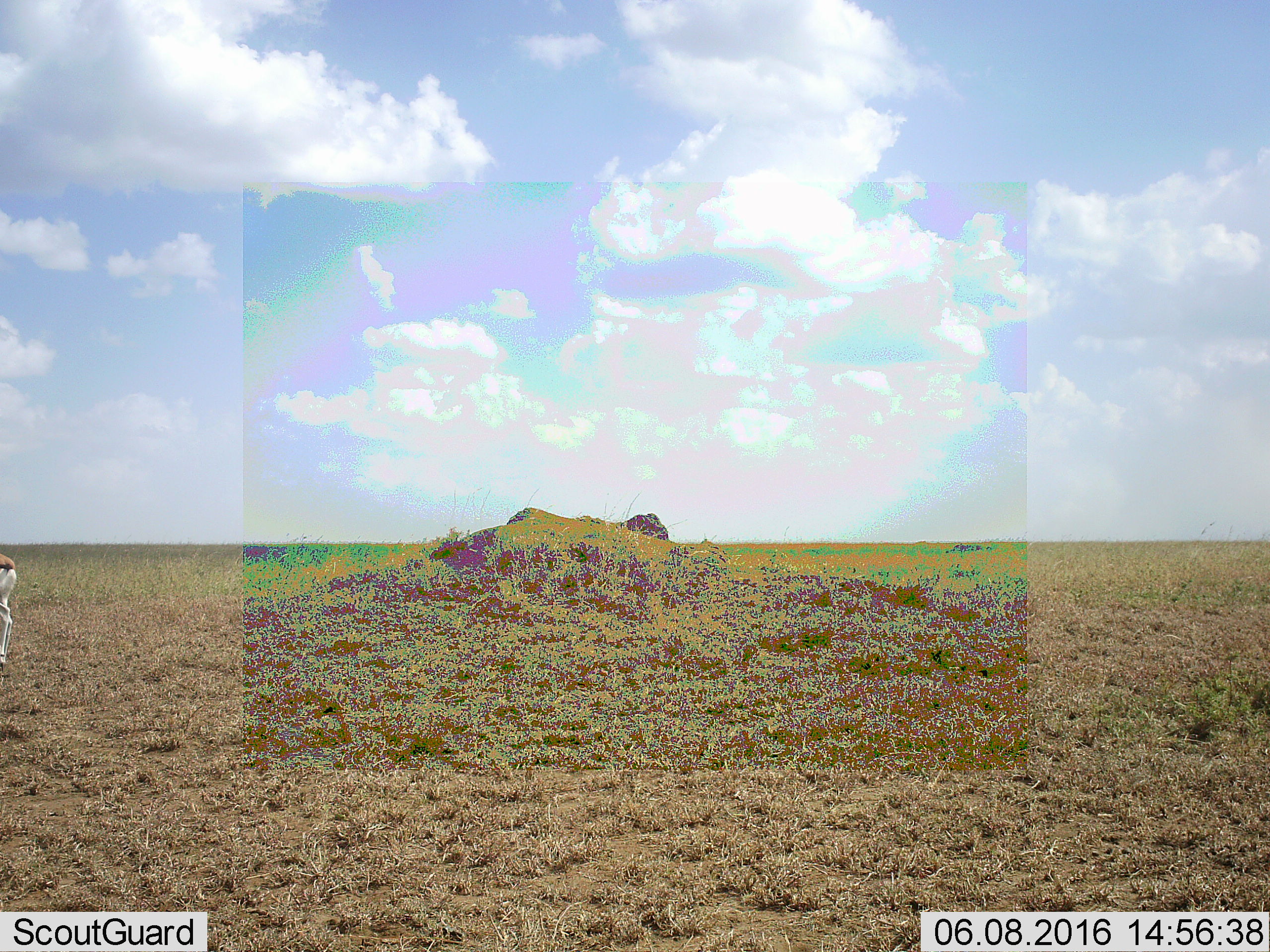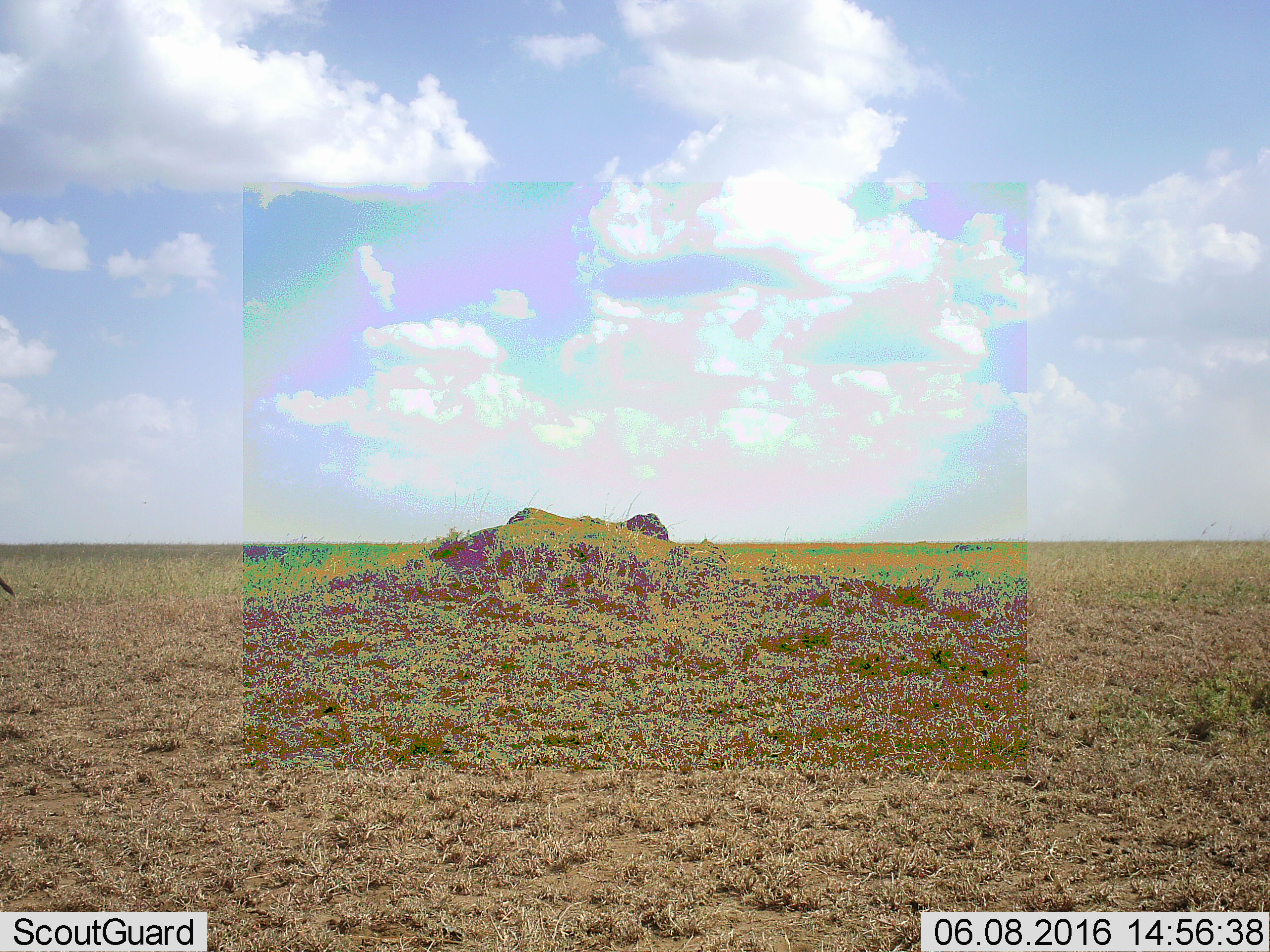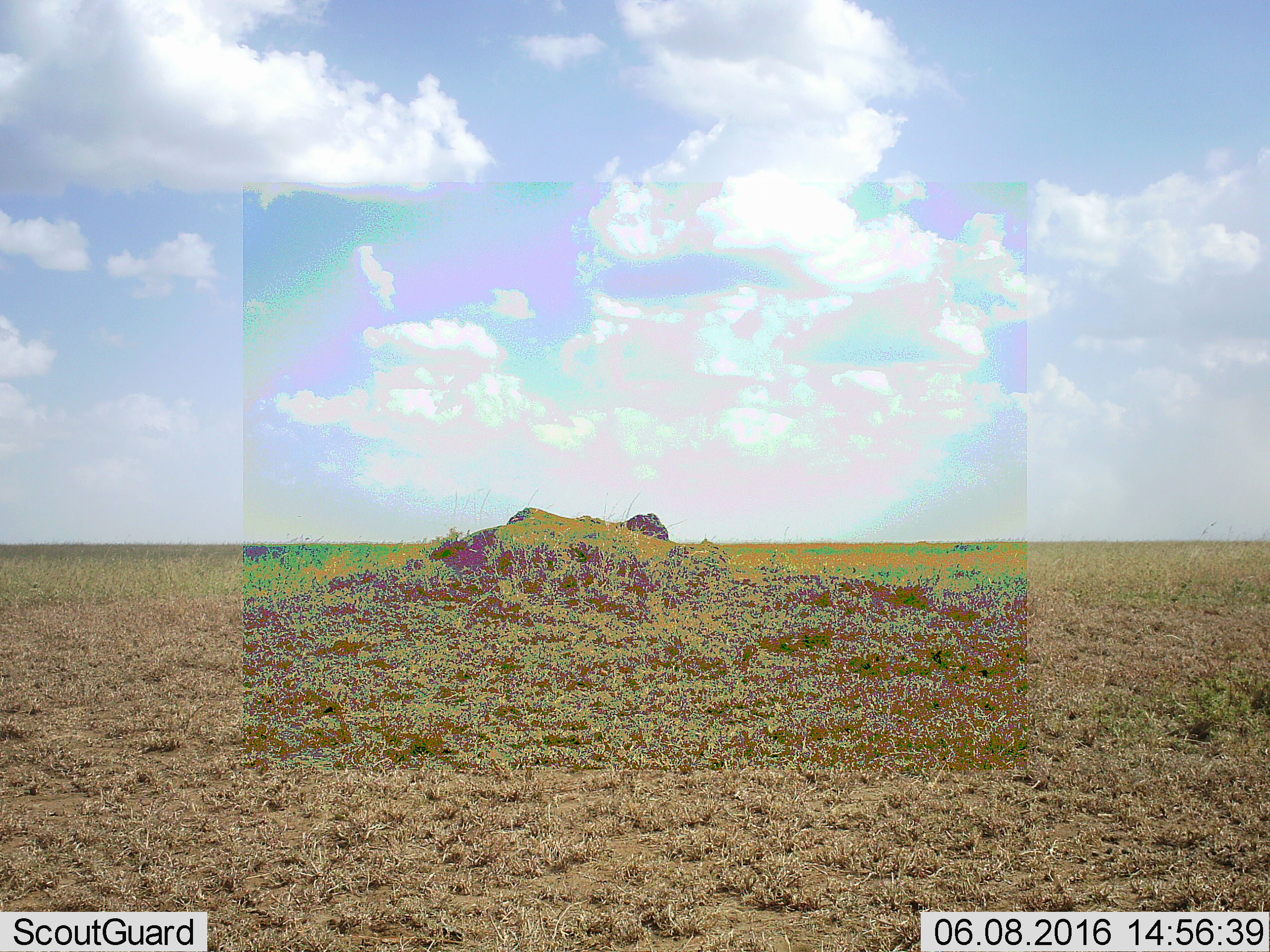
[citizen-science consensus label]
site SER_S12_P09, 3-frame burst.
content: unidentified animal